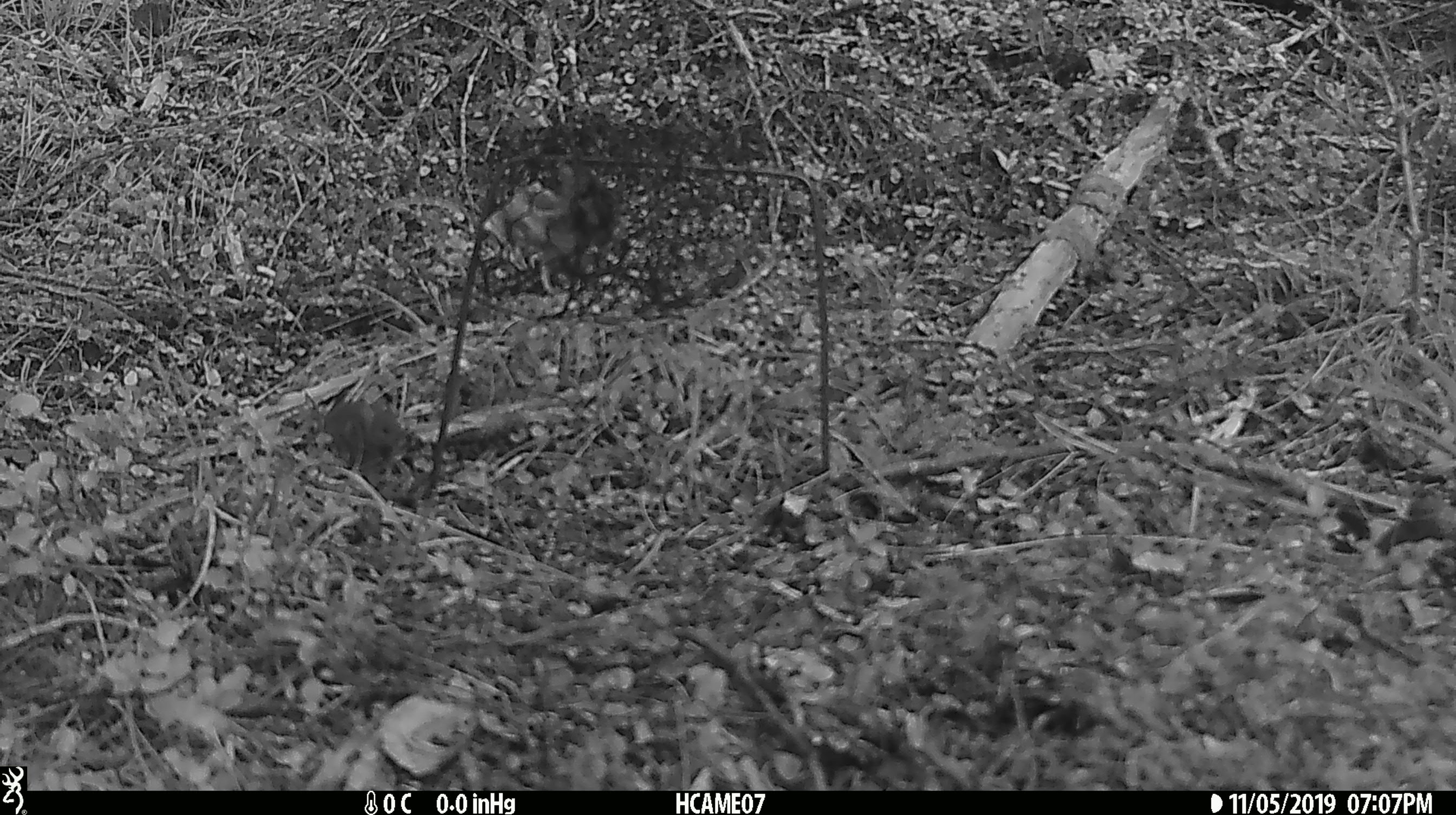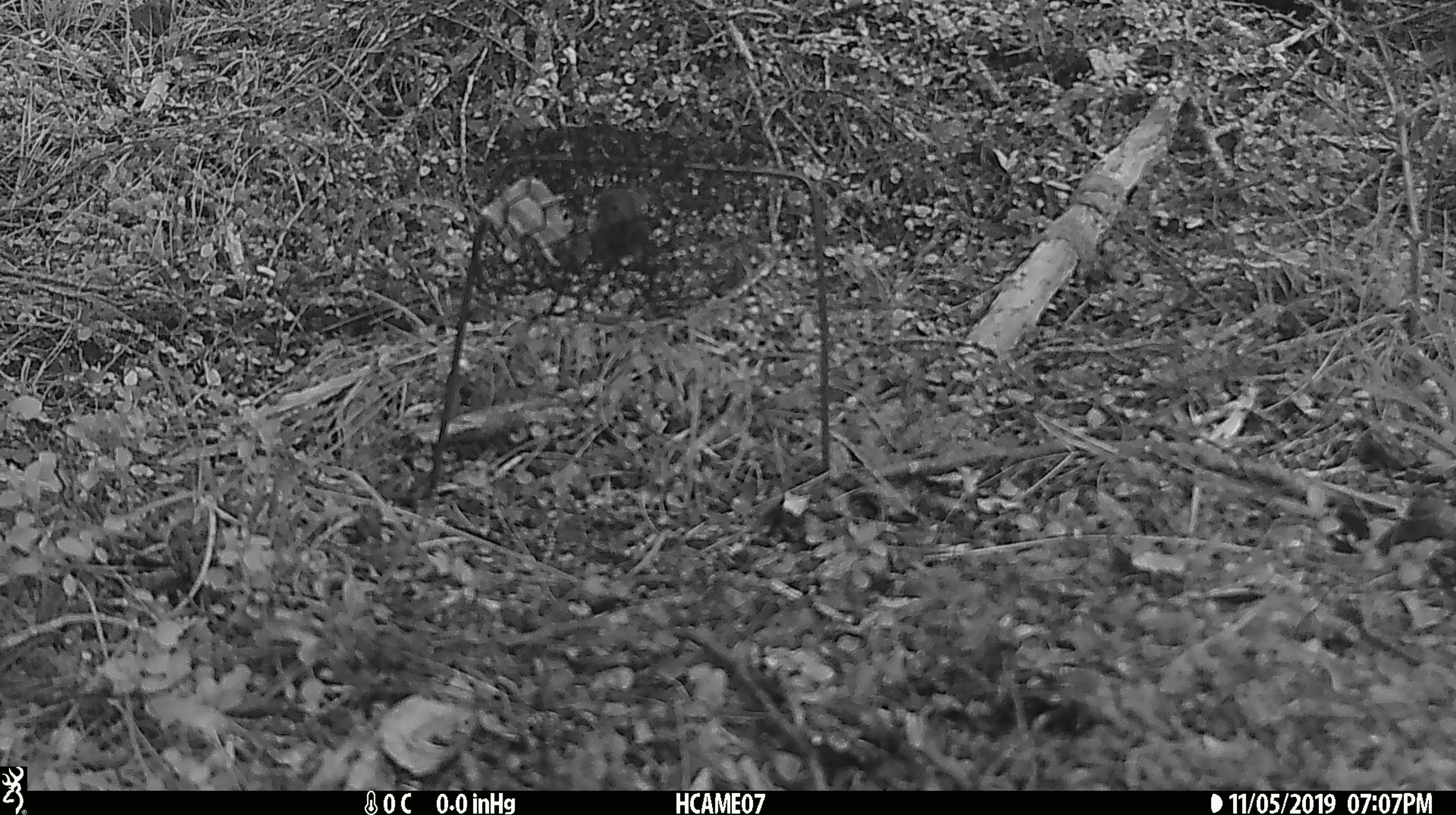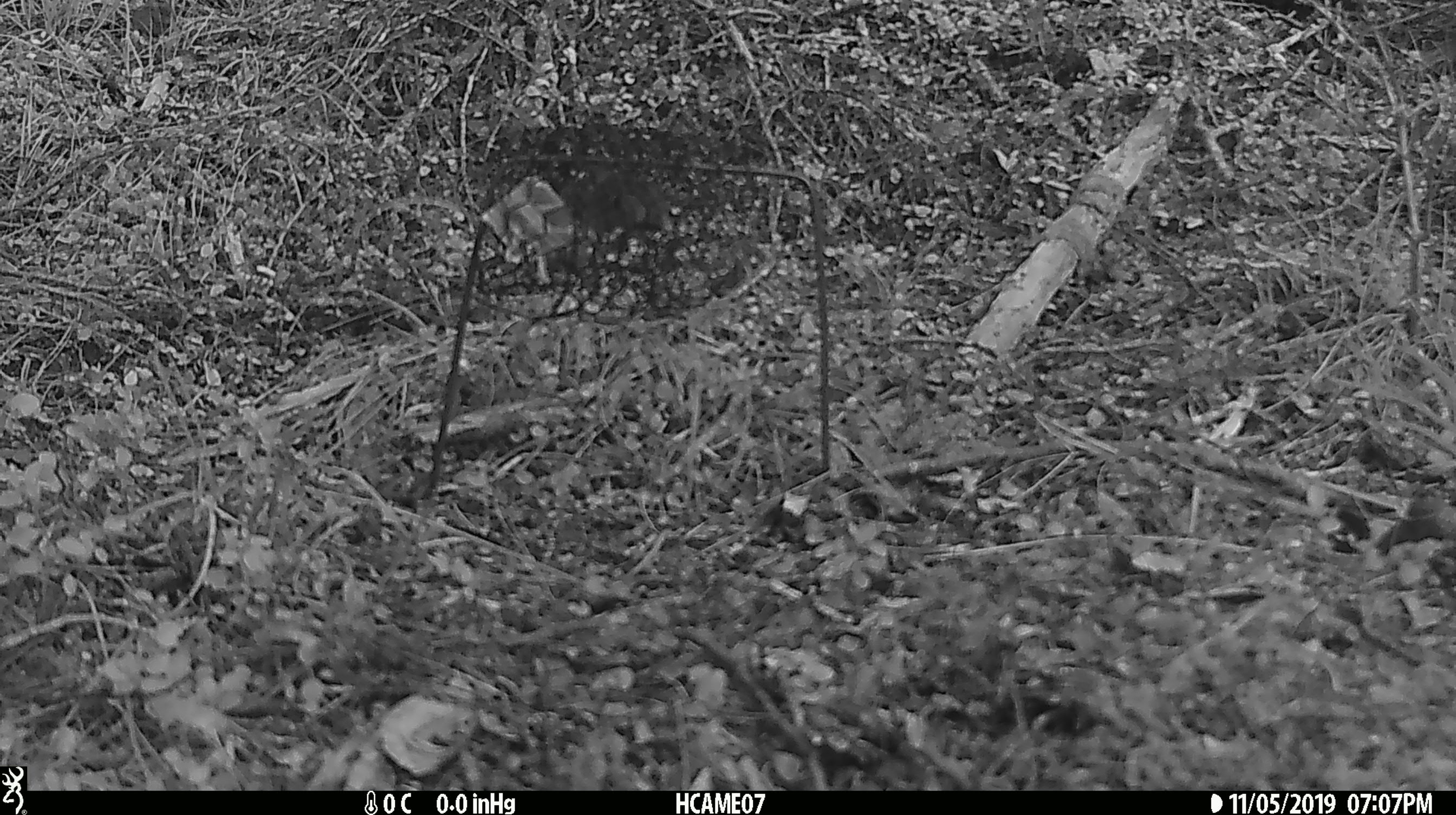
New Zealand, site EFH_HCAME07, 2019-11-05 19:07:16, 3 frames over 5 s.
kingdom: Animalia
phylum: Chordata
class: Mammalia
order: Rodentia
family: Muridae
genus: Mus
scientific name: Mus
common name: mouse